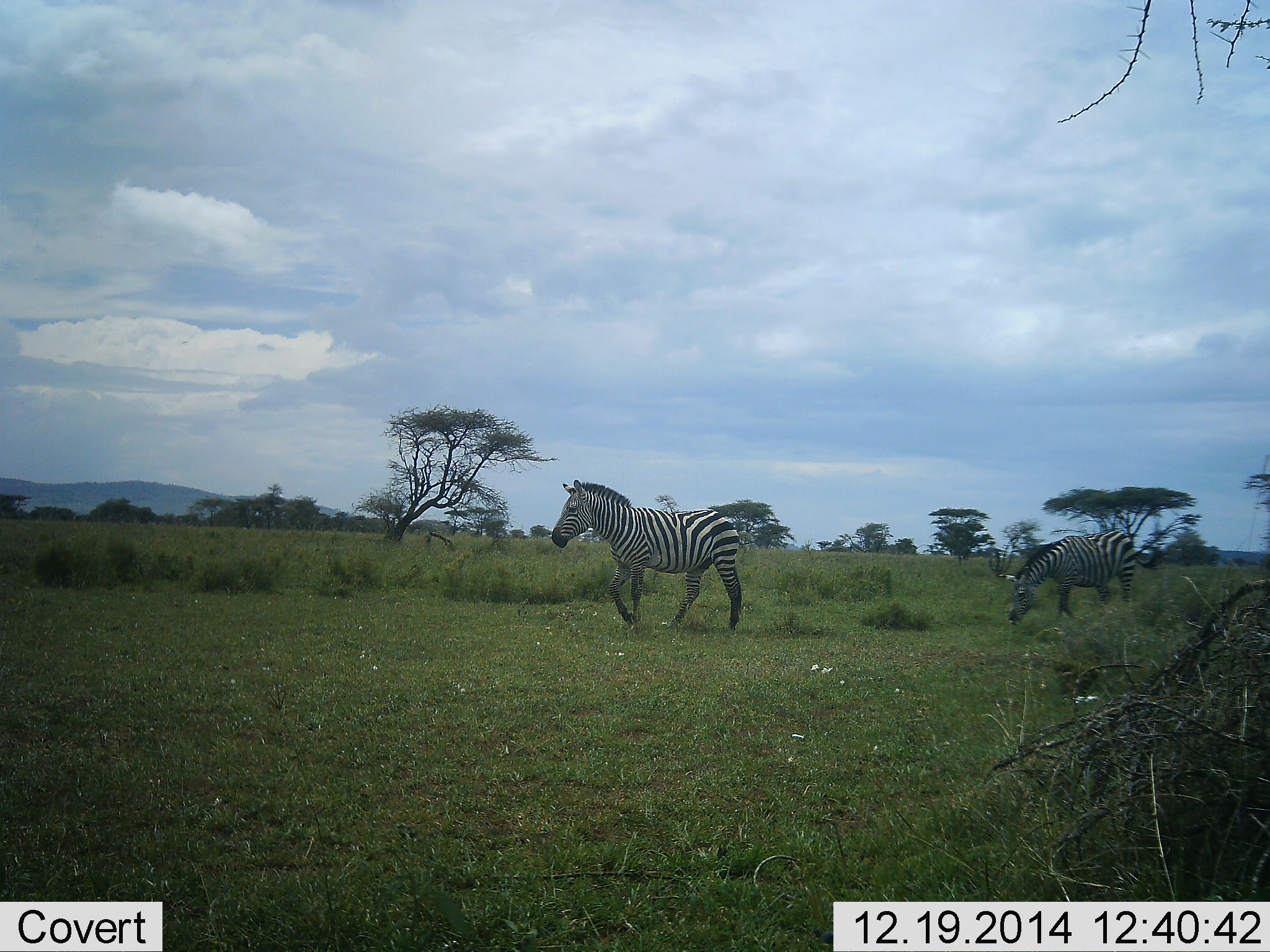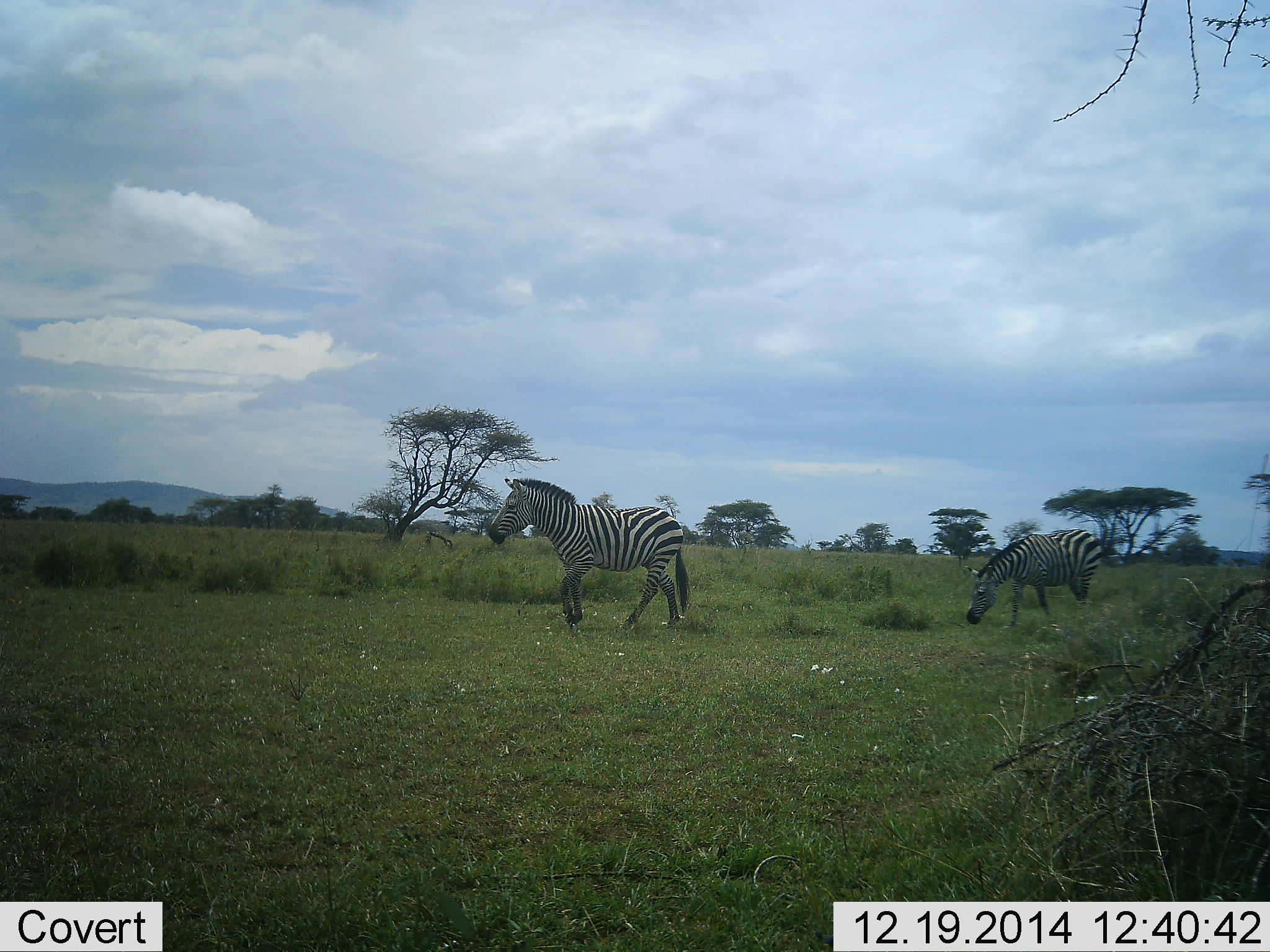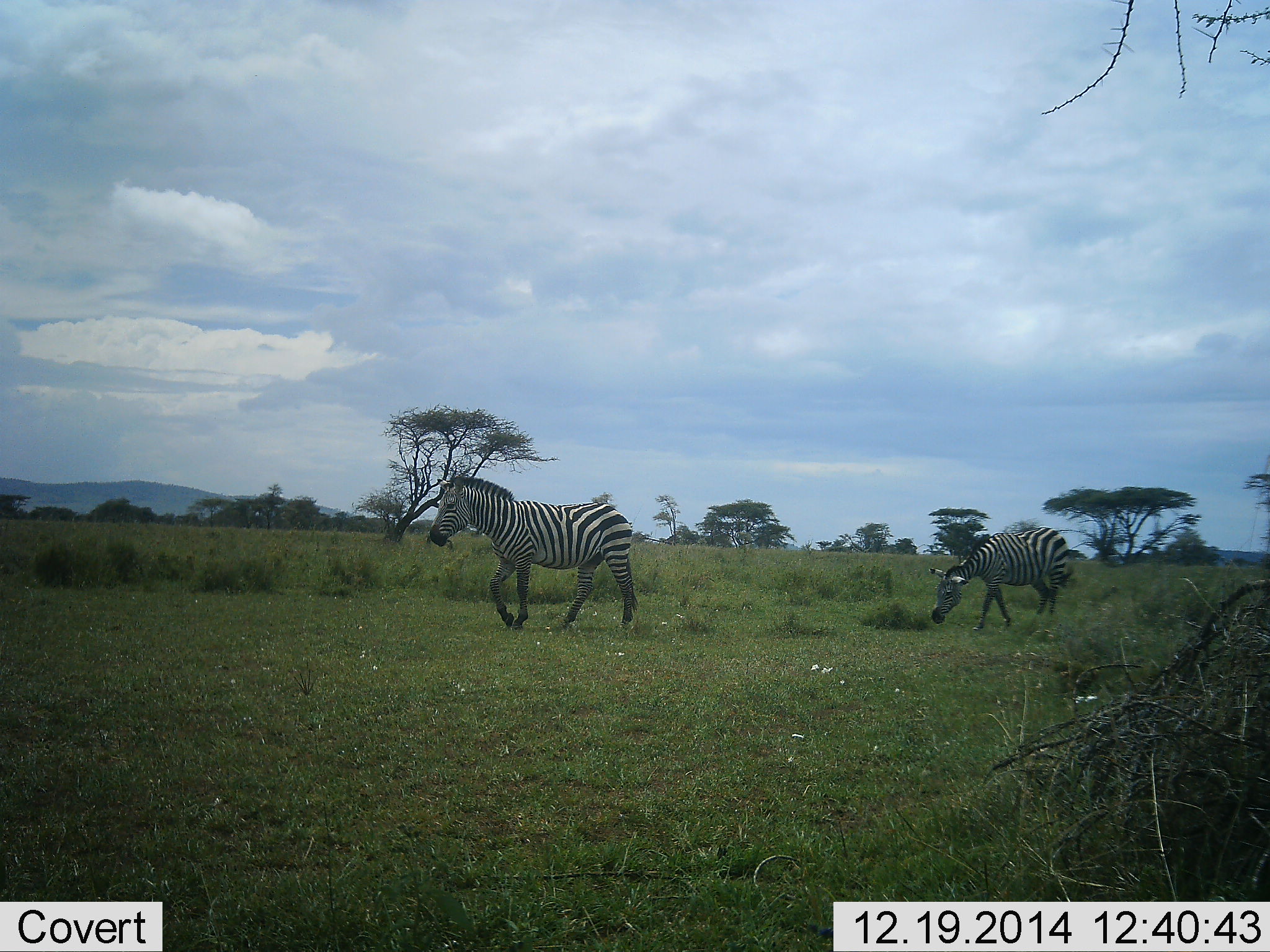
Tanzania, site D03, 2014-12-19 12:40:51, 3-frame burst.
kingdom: Animalia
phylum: Chordata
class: Mammalia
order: Perissodactyla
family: Equidae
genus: Equus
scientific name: Equus quagga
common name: plains zebra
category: zebra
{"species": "zebra (plains zebra) (Equus quagga)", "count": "2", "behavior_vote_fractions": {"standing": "0%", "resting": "0%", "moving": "100%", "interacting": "0%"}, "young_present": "0%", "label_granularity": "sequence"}